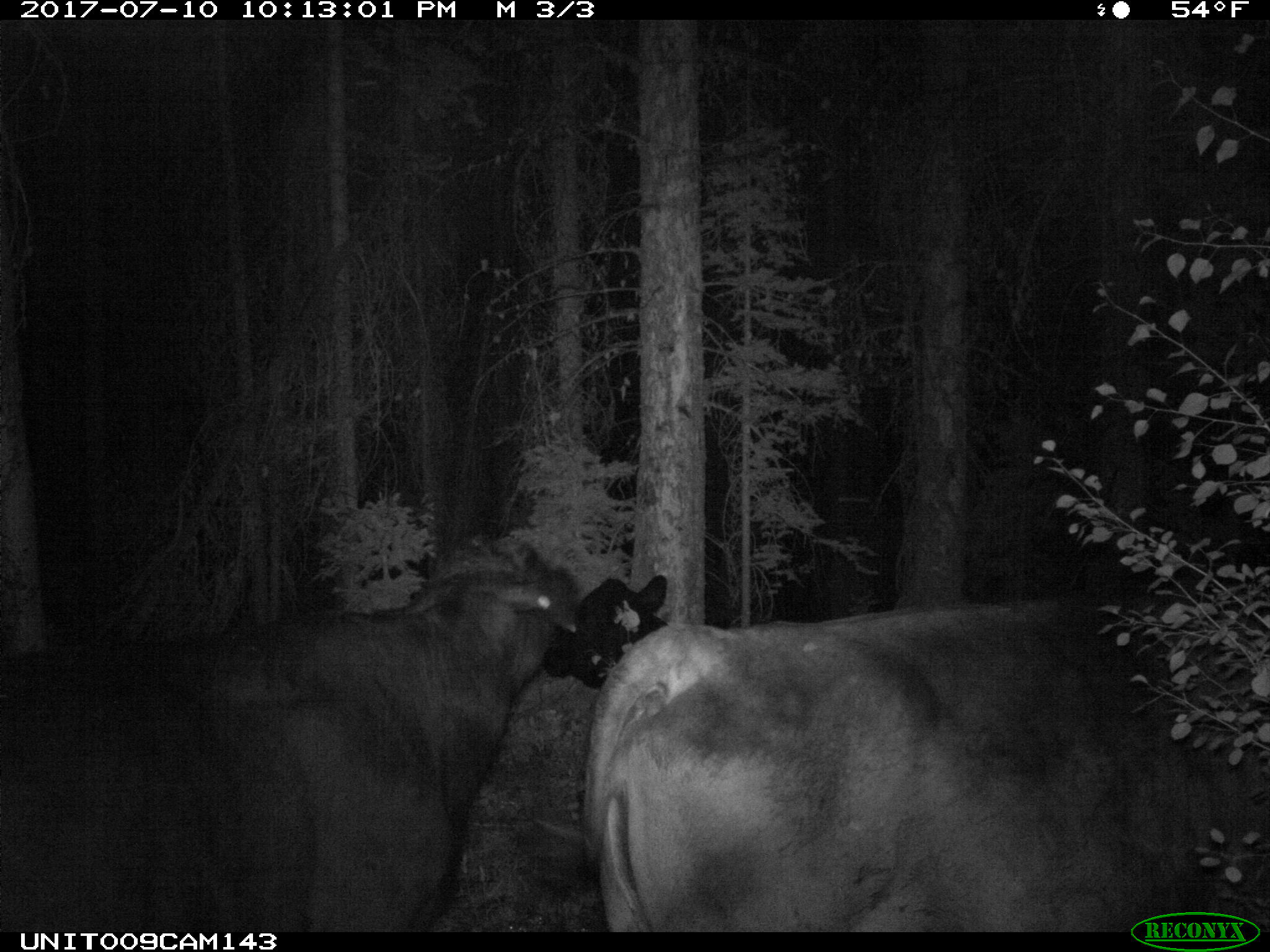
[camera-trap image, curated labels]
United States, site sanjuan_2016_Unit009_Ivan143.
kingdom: Animalia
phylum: Chordata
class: Mammalia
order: Artiodactyla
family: Bovidae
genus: Bos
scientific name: Bos taurus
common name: domestic cow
Bos taurus (domestic cow).